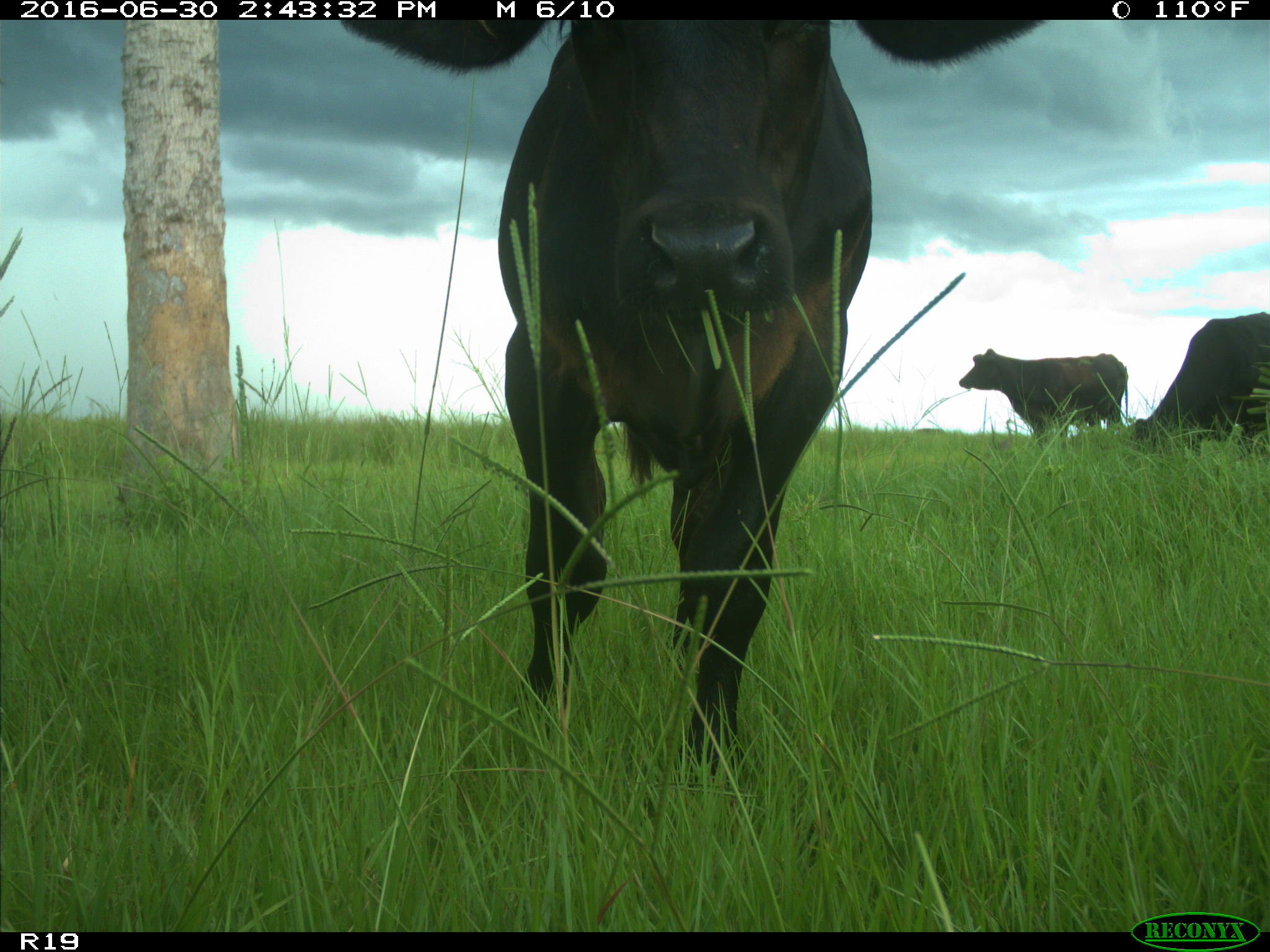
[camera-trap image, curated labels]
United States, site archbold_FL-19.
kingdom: Animalia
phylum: Chordata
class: Mammalia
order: Artiodactyla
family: Bovidae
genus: Bos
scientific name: Bos taurus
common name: domestic cow